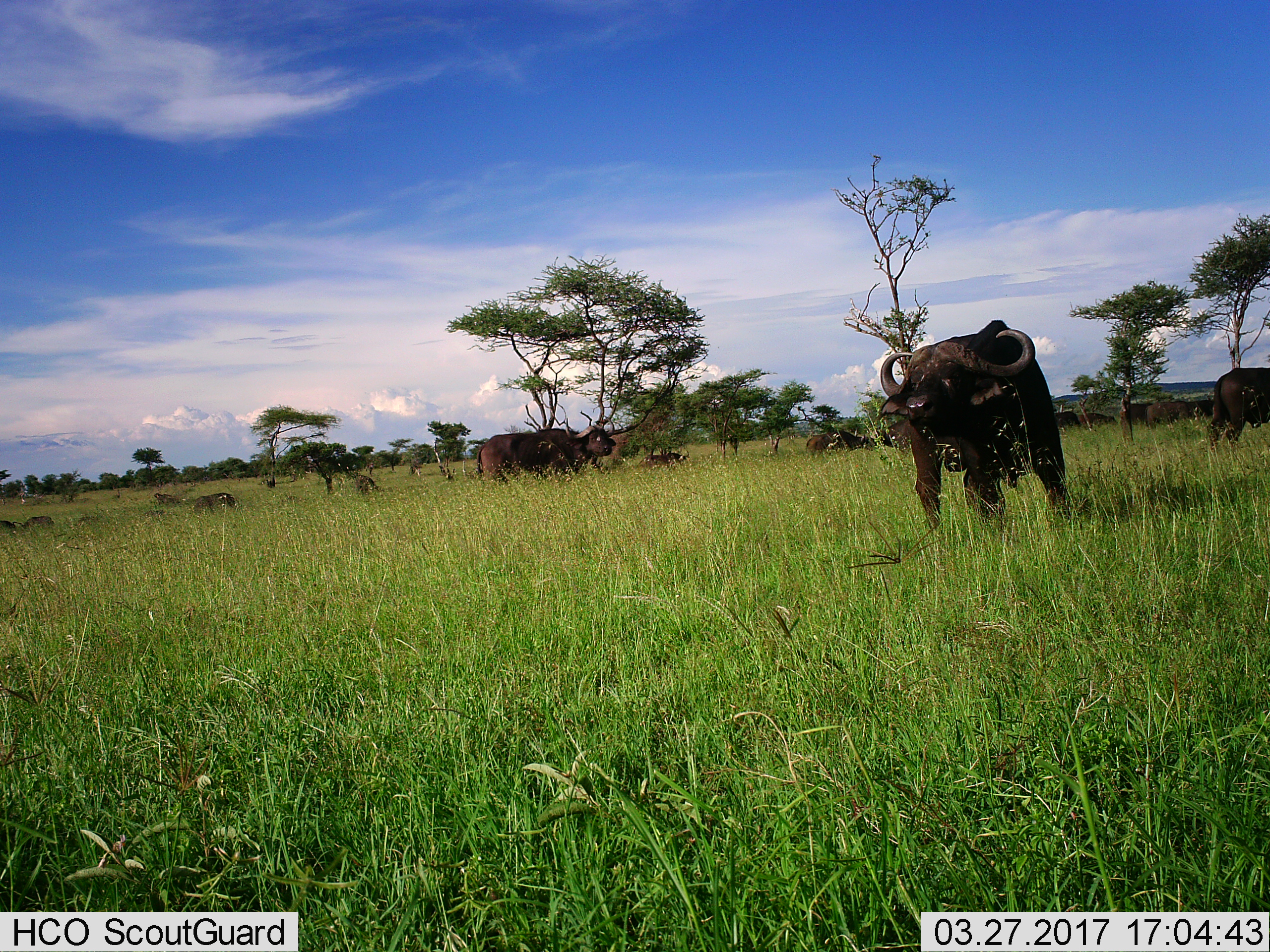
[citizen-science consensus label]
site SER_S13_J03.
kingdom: Animalia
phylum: Chordata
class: Mammalia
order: Artiodactyla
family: Bovidae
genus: Syncerus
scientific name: Syncerus caffer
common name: african buffalo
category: buffalo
Buffalo (african buffalo) (Syncerus caffer), count 11-50. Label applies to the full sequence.